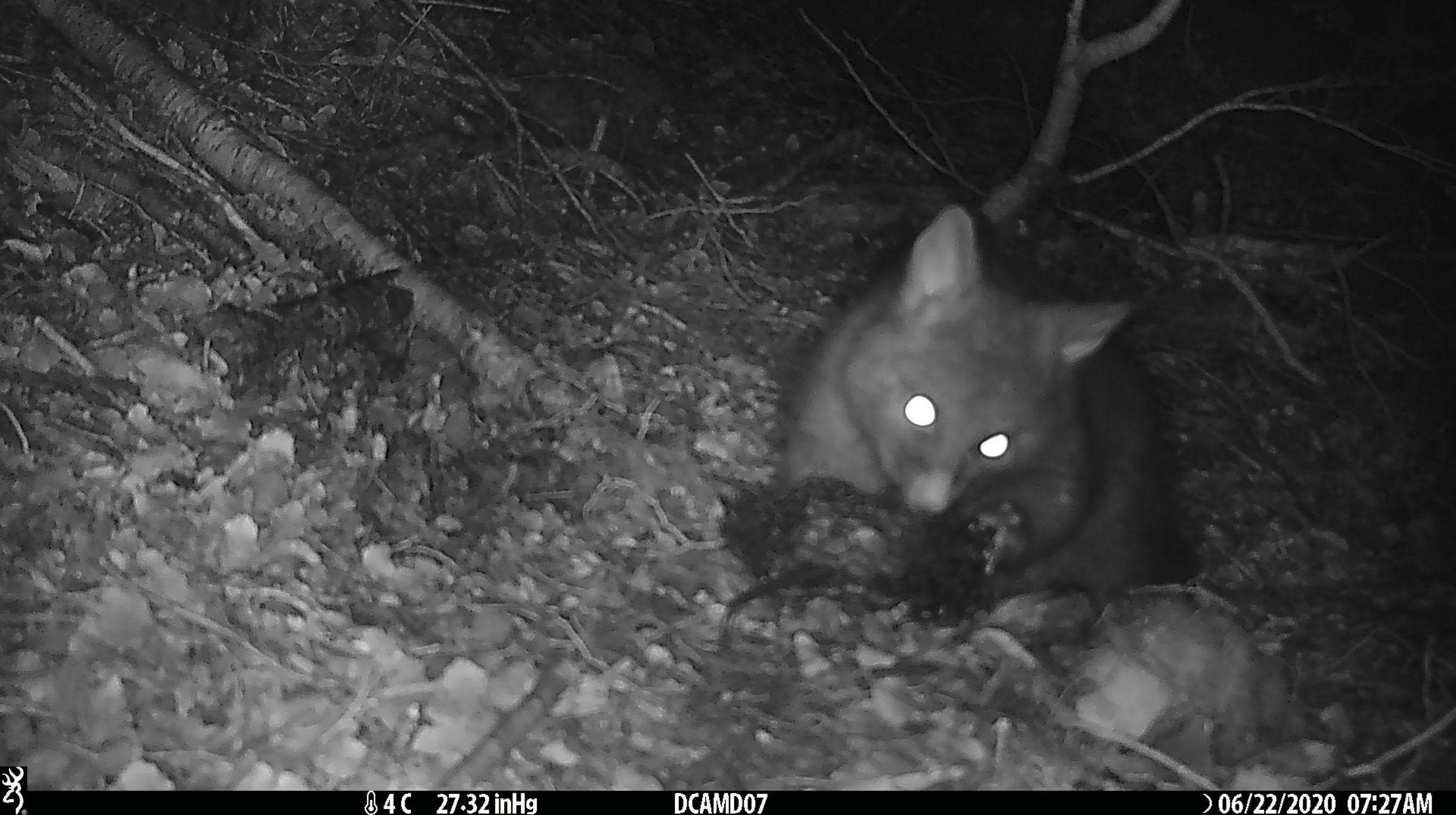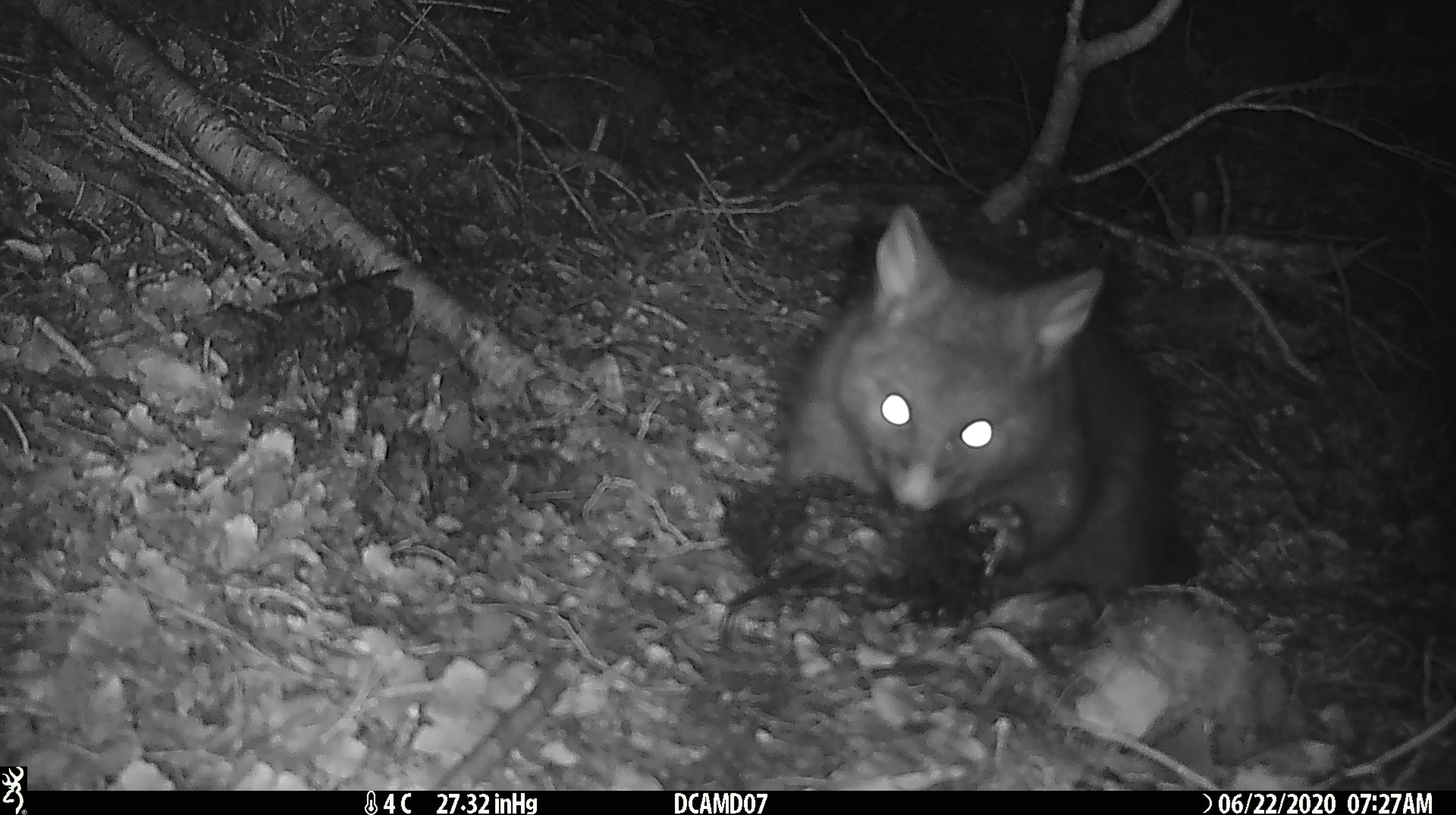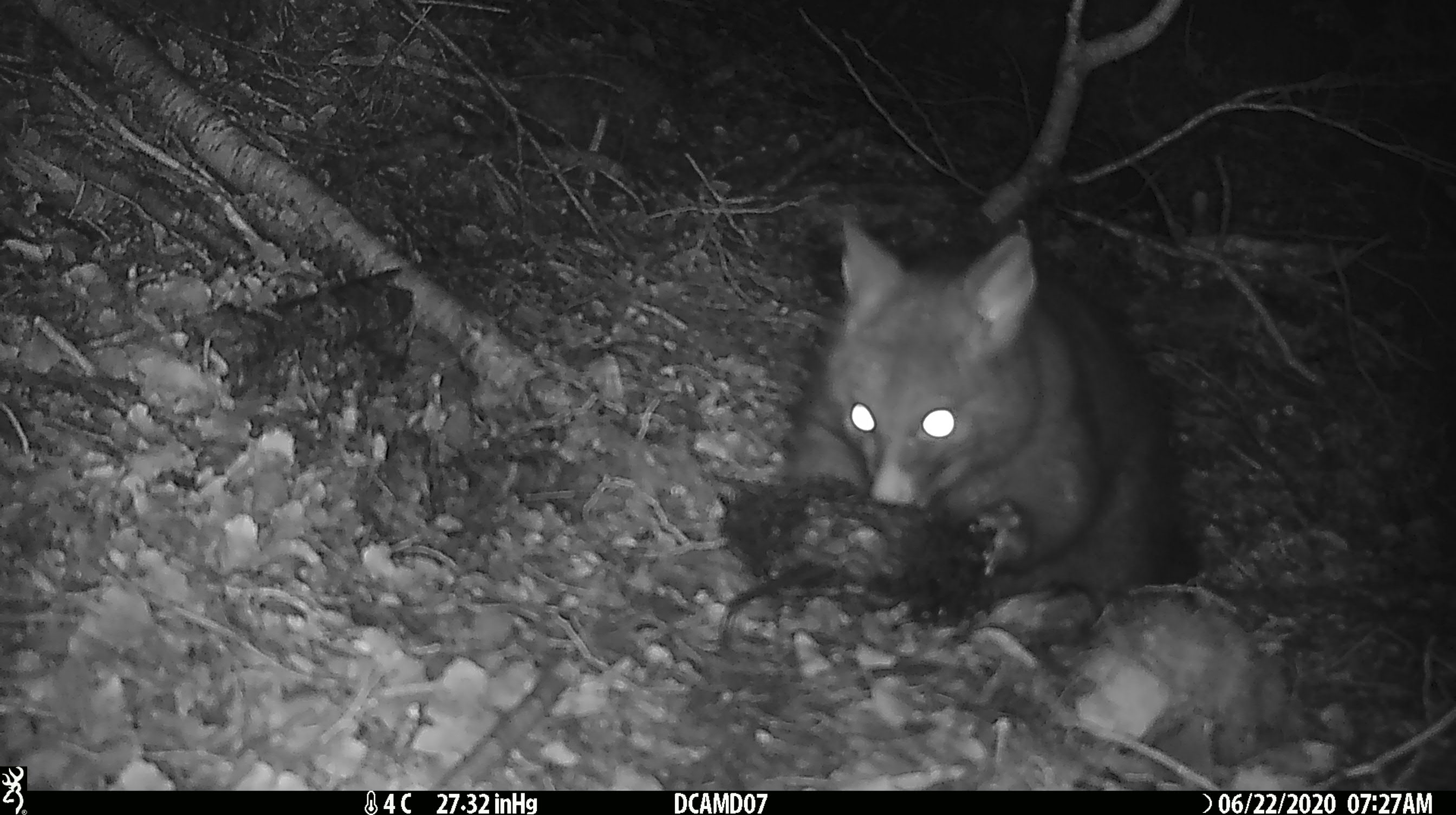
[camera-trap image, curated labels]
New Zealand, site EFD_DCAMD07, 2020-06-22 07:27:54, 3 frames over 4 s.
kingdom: Animalia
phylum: Chordata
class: Mammalia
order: Diprotodontia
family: Phalangeridae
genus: Trichosurus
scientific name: Trichosurus vulpecula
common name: common brushtail possum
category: possum